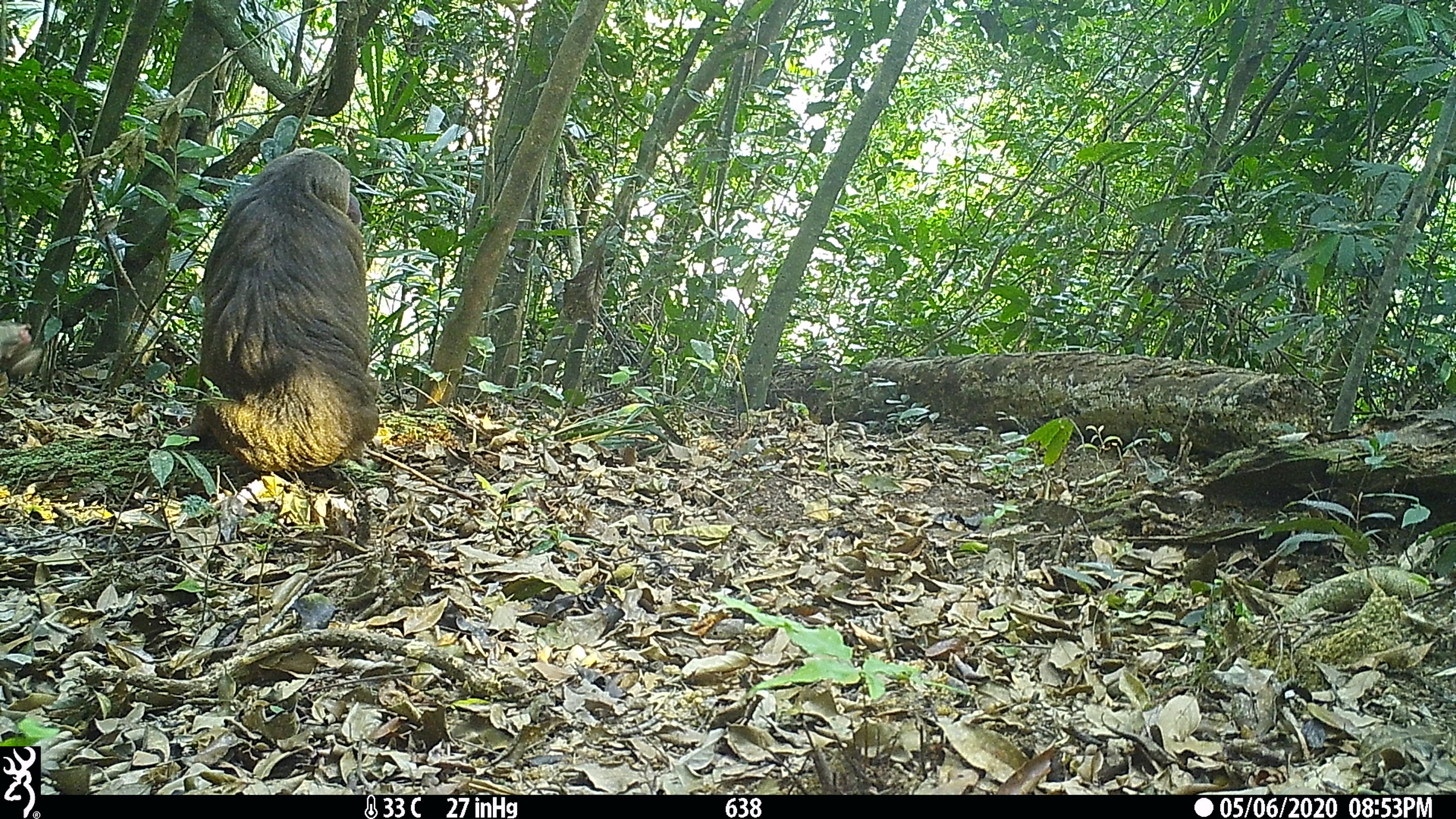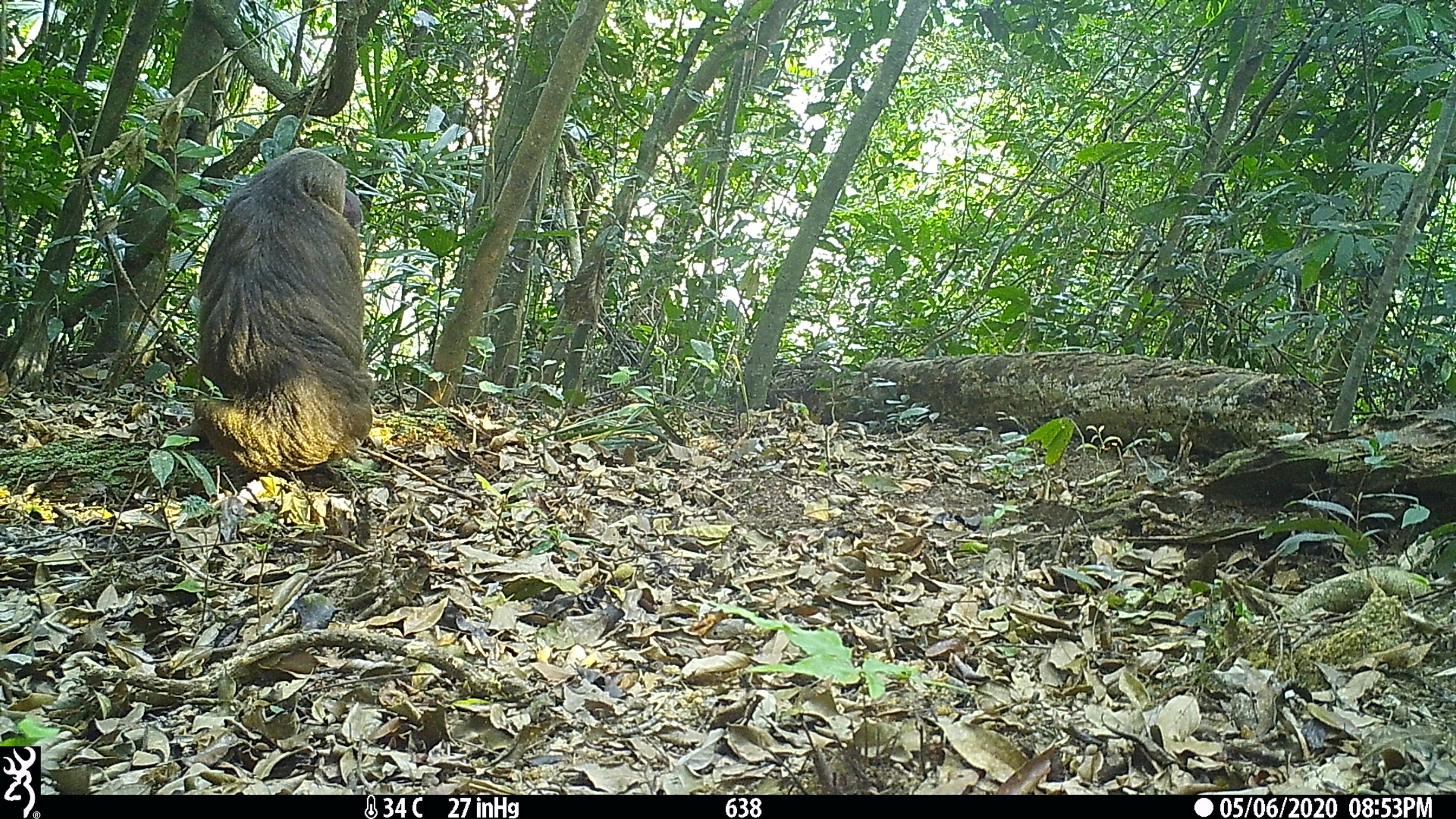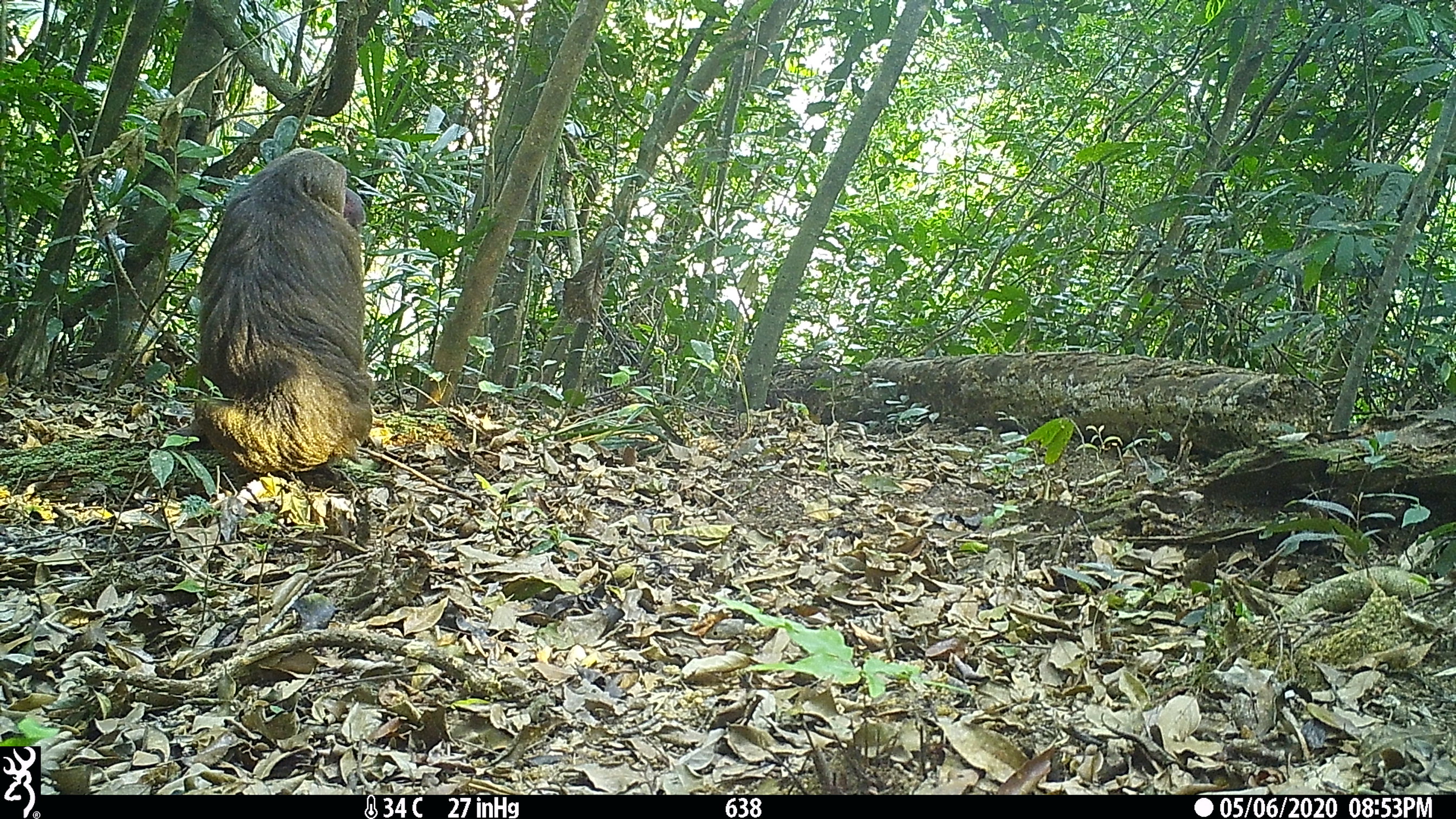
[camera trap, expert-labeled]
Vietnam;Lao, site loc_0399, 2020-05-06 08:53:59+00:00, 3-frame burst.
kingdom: Animalia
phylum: Chordata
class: Mammalia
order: Primates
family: Cercopithecidae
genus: Macaca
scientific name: Macaca arctoides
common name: stump-tailed macaque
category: stump tailed macaque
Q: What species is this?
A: Stump tailed macaque (stump-tailed macaque) (Macaca arctoides).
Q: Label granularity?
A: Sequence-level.